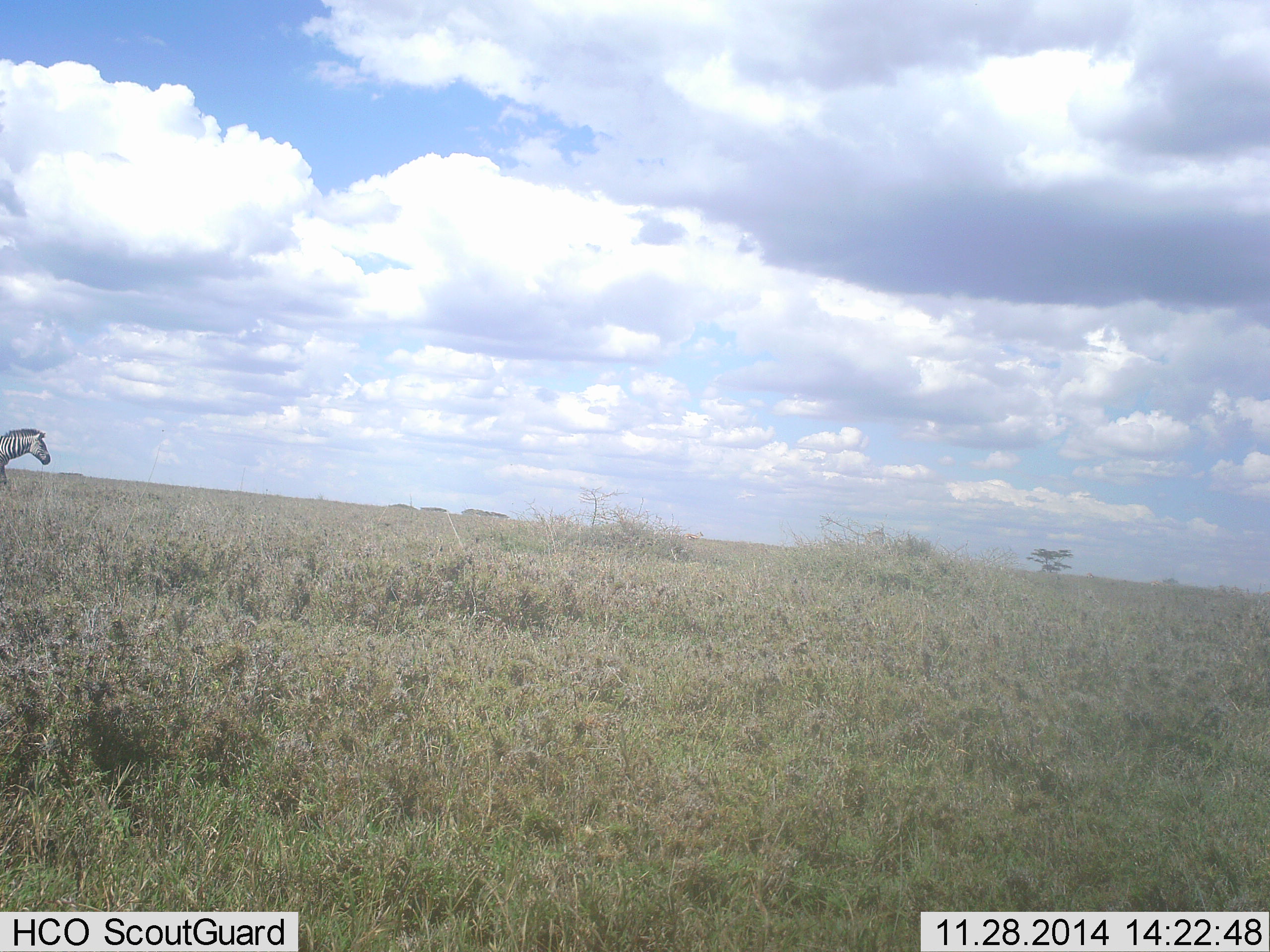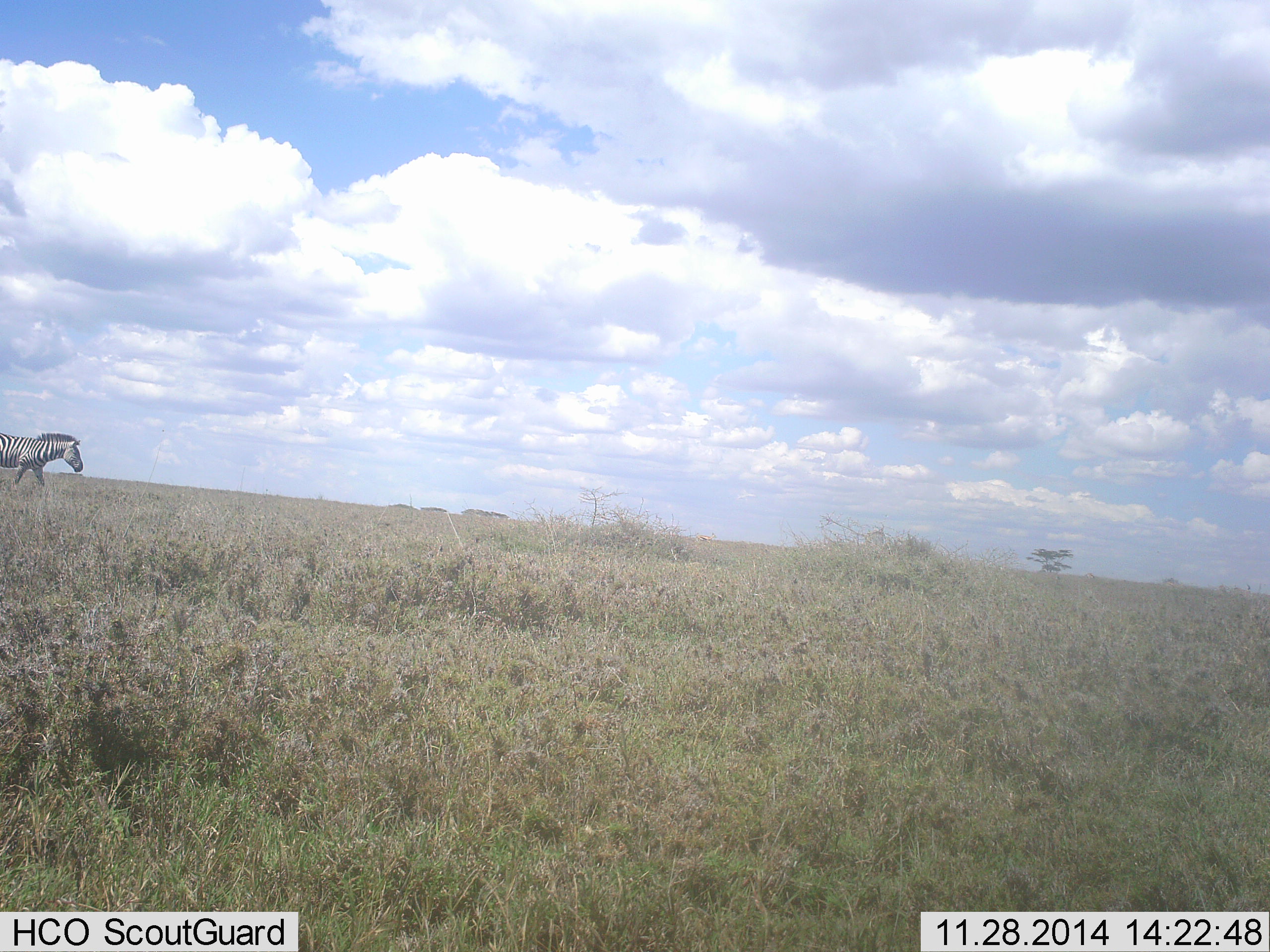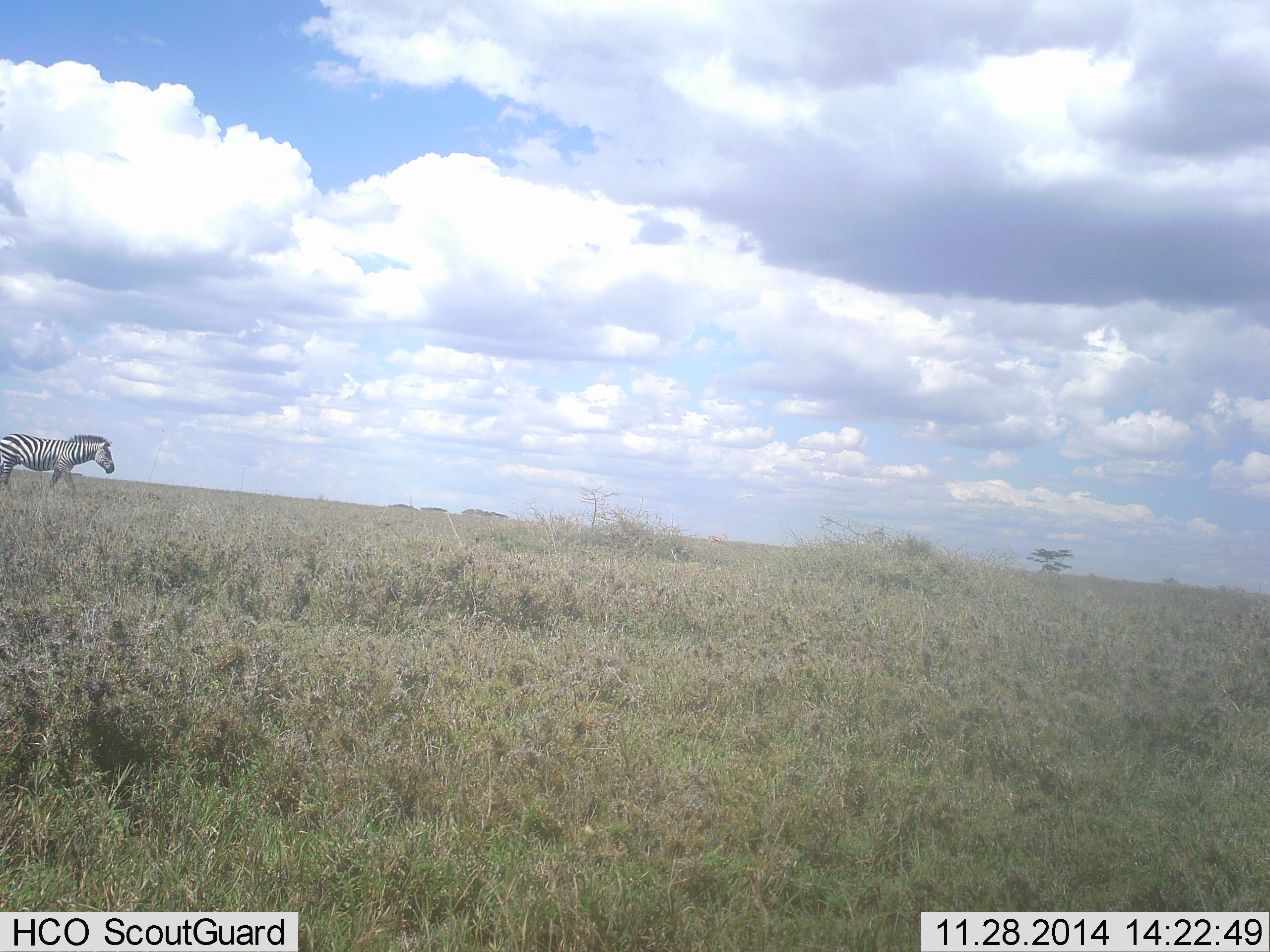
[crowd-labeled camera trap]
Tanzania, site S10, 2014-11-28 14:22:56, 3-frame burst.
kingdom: Animalia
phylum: Chordata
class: Mammalia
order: Perissodactyla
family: Equidae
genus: Equus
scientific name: Equus quagga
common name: plains zebra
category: zebra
Zebra (plains zebra) (Equus quagga), count 1. Behavior (volunteer vote fractions): standing 0%, resting 0%, moving 100%, interacting 0%. Young present (vote fraction): 0%. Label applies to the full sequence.